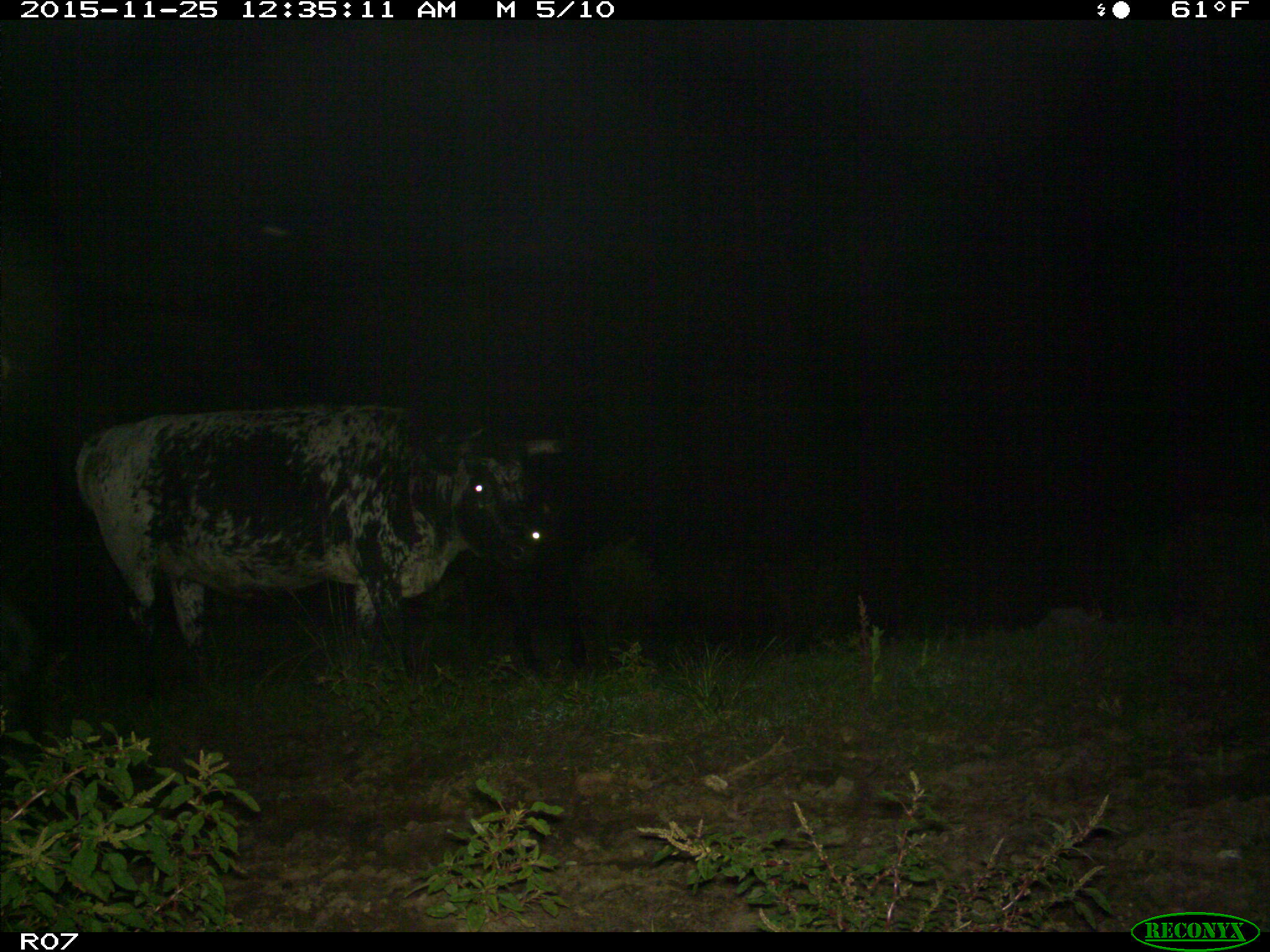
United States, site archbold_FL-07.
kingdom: Animalia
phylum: Chordata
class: Mammalia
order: Artiodactyla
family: Bovidae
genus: Bos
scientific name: Bos taurus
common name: domestic cow